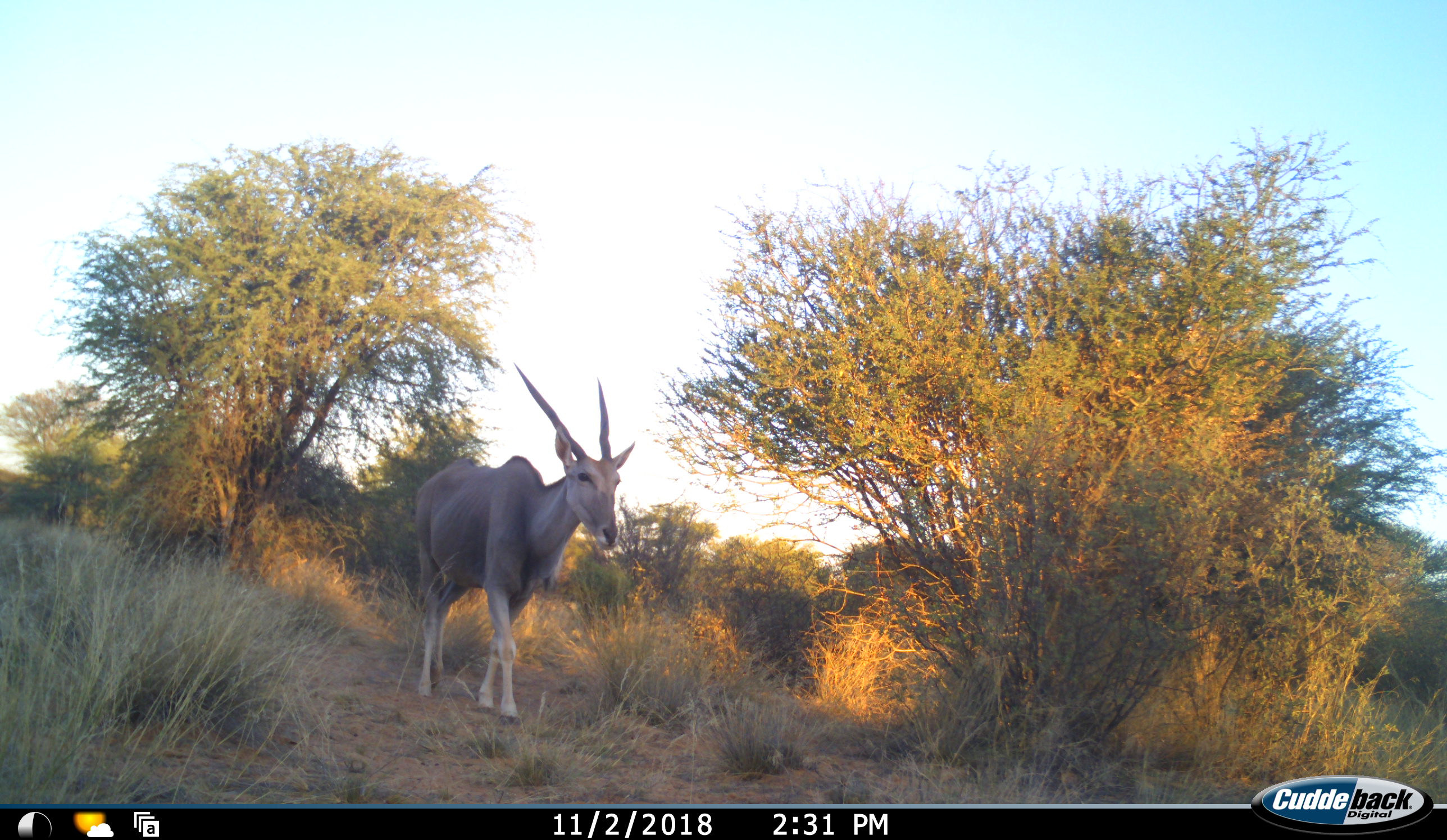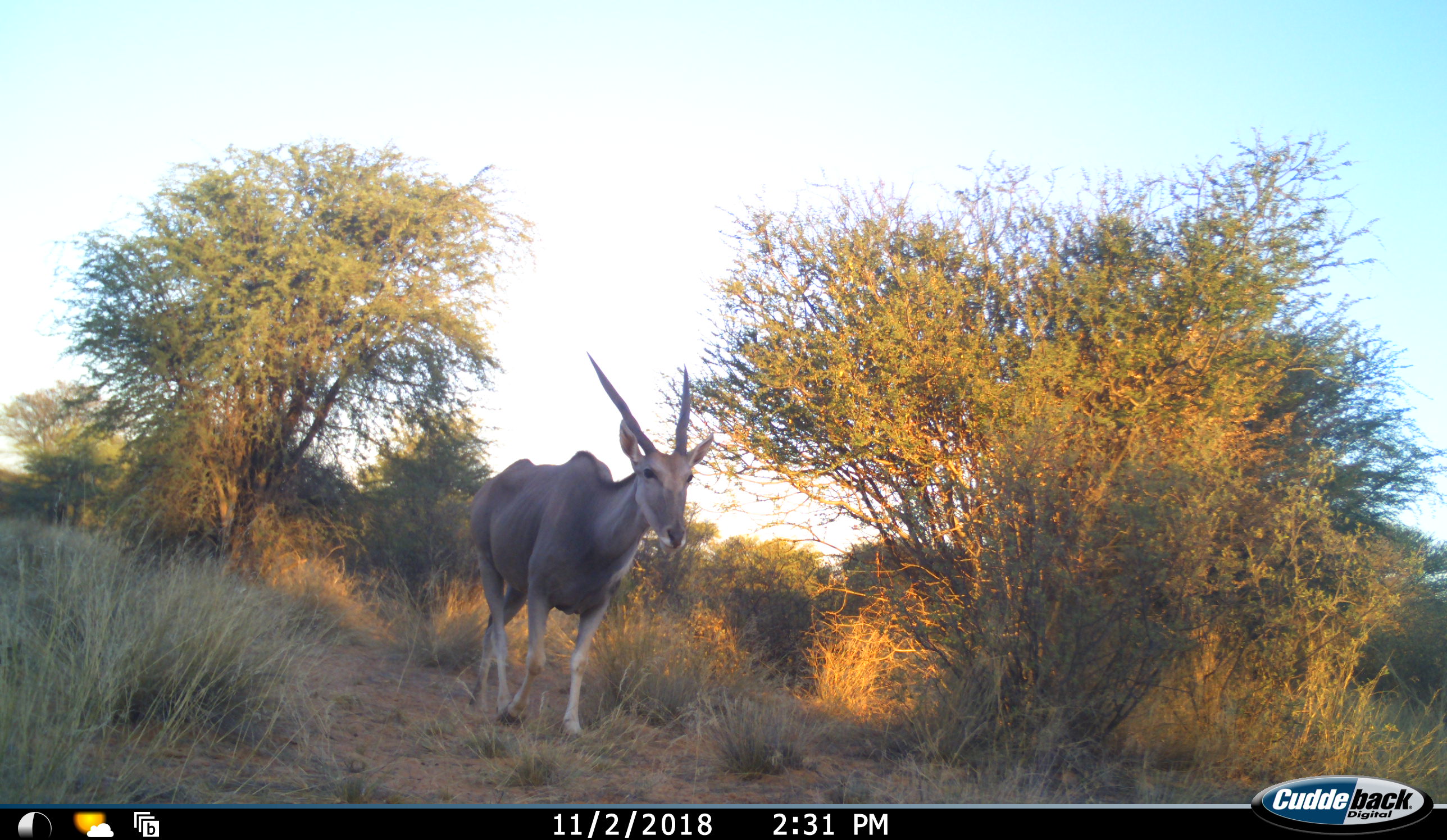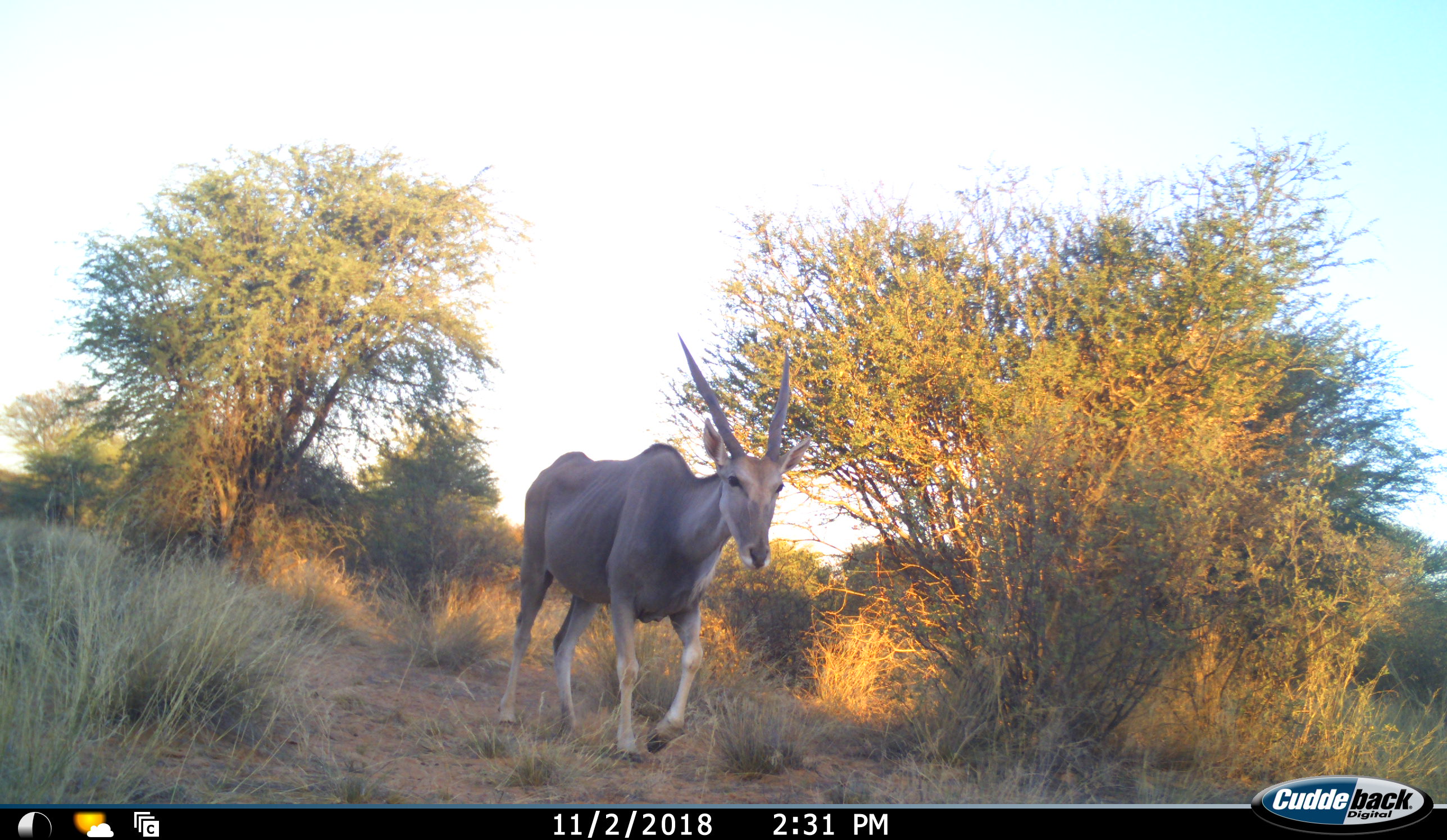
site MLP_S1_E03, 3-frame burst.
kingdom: Animalia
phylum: Chordata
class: Mammalia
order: Artiodactyla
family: Bovidae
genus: Tragelaphus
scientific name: Tragelaphus oryx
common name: eland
Eland (Tragelaphus oryx), count 1. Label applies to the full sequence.